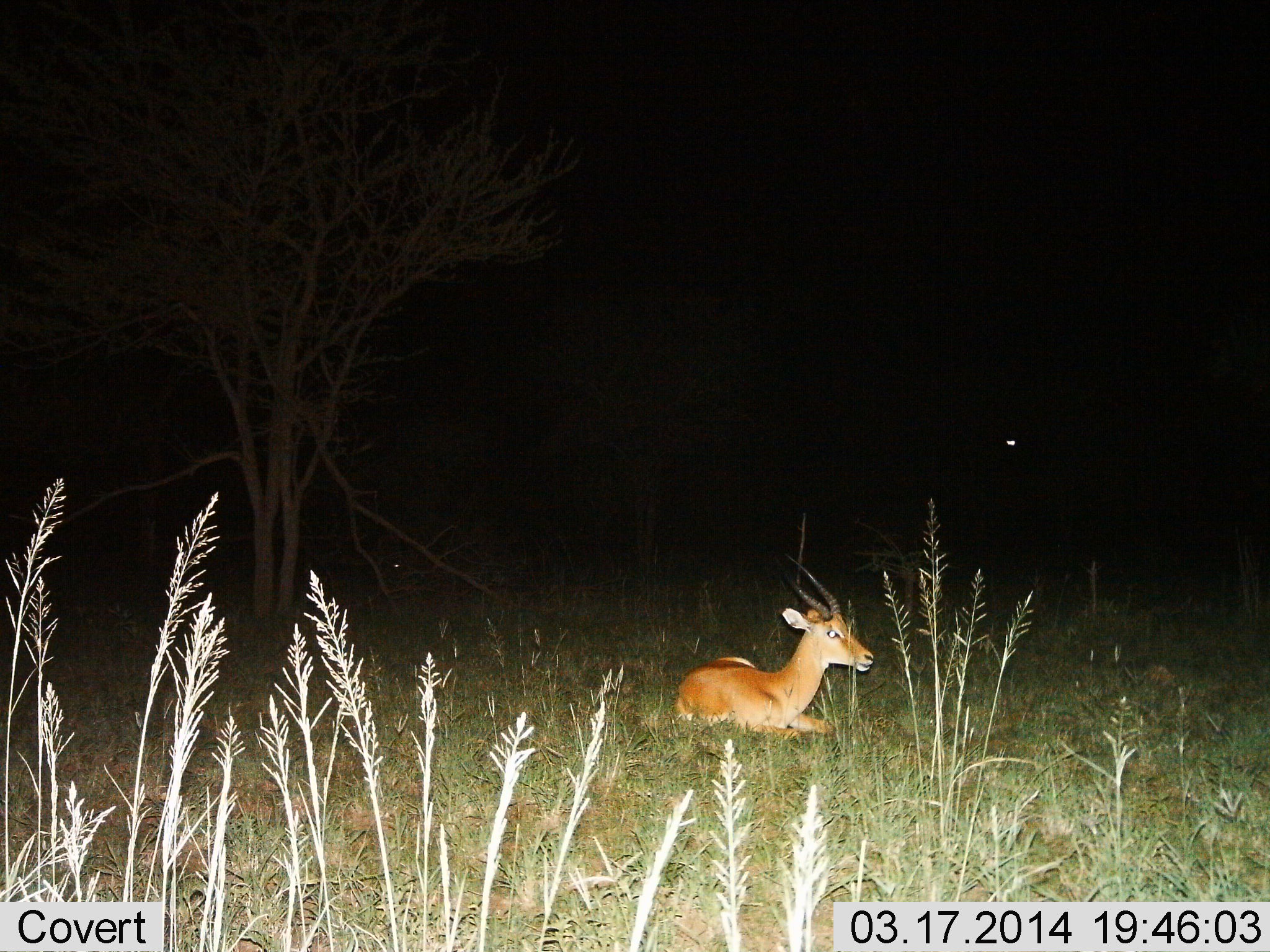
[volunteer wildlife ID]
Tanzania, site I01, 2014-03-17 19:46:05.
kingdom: Animalia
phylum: Chordata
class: Mammalia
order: Artiodactyla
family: Bovidae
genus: Aepyceros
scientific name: Aepyceros melampus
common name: impala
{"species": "impala (Aepyceros melampus)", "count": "1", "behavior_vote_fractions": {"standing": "0%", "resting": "100%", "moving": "0%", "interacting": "0%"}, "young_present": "0%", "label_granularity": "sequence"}